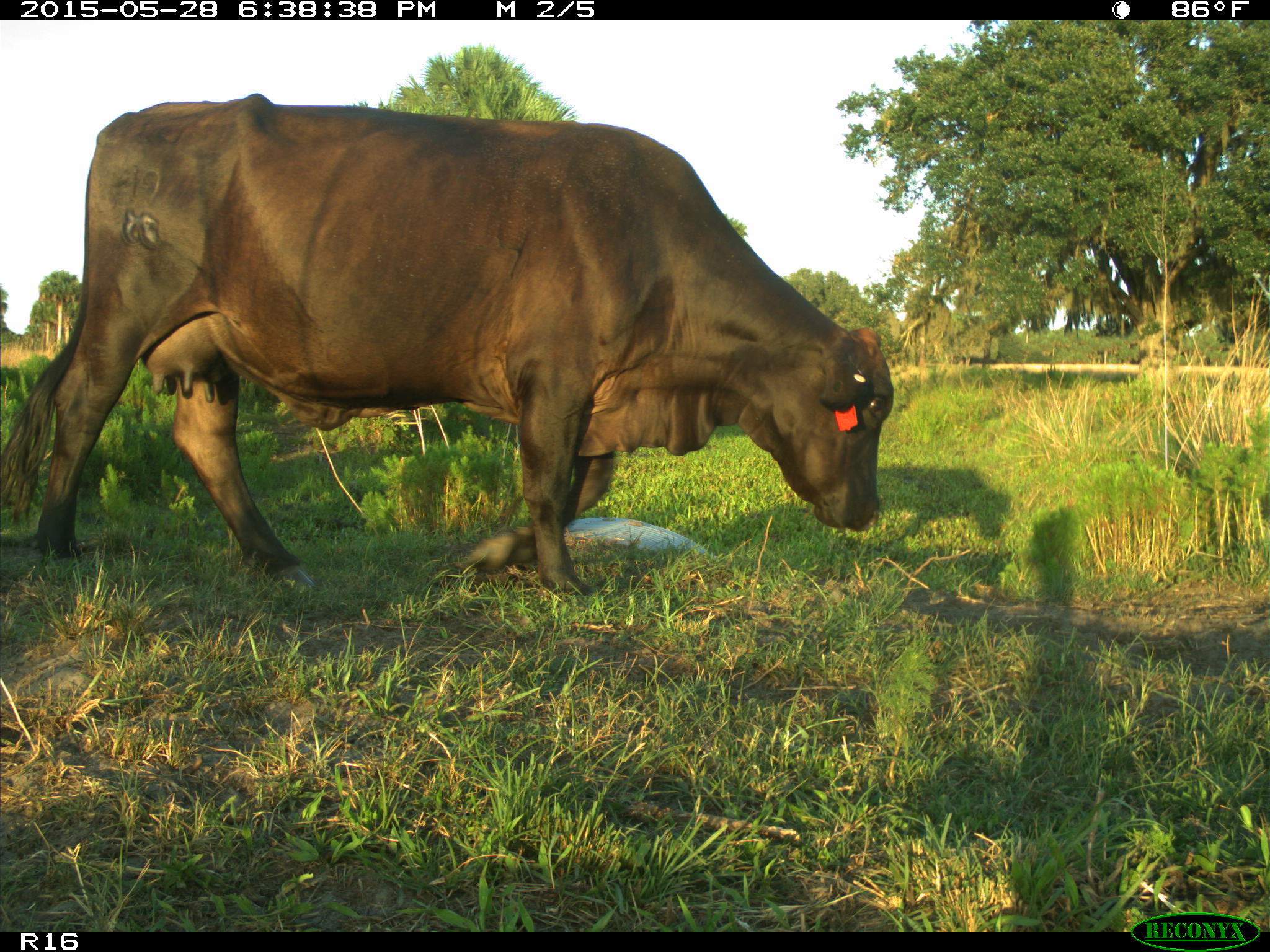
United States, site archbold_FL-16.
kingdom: Animalia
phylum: Chordata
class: Mammalia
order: Artiodactyla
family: Bovidae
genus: Bos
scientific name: Bos taurus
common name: domestic cow